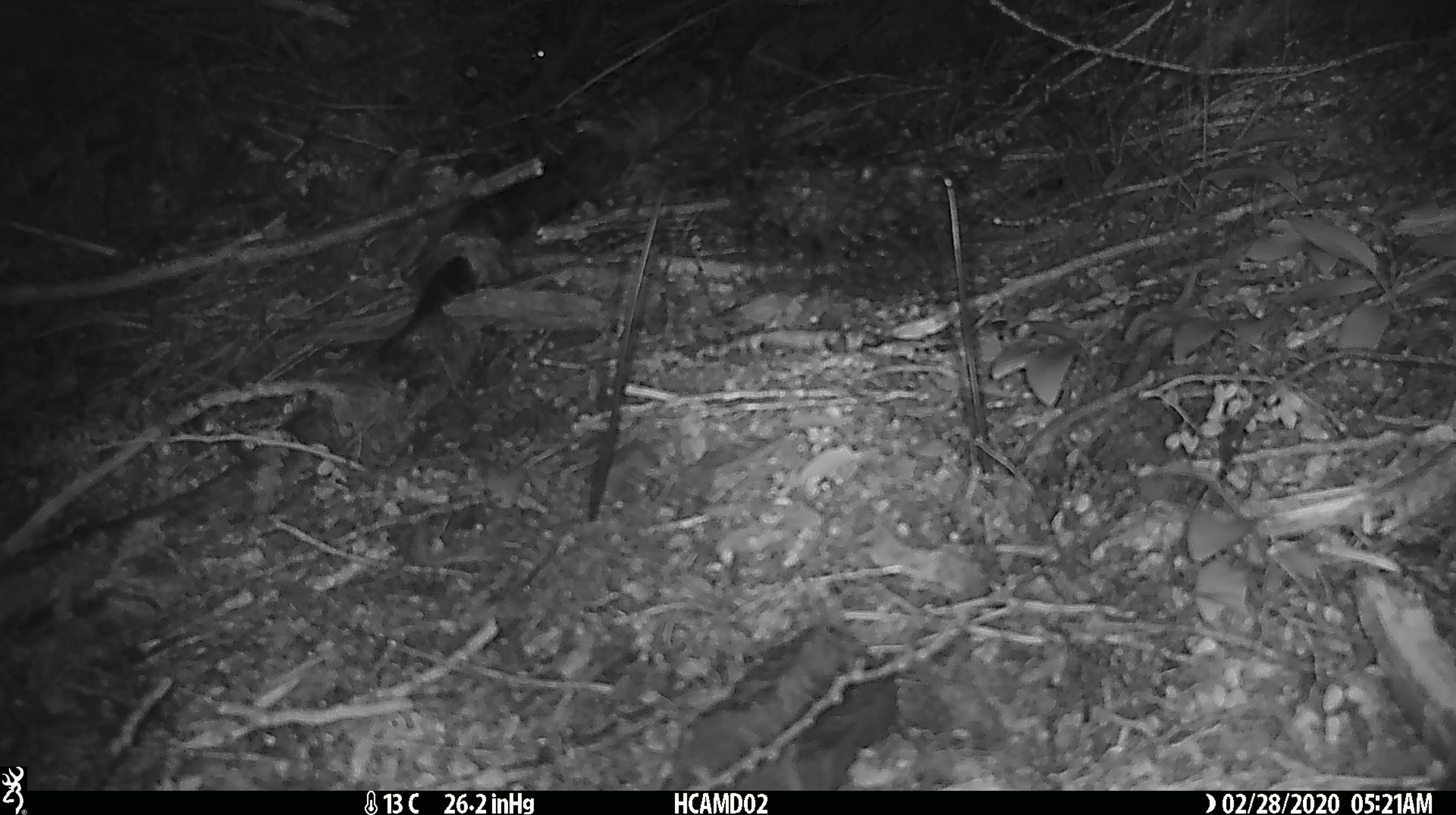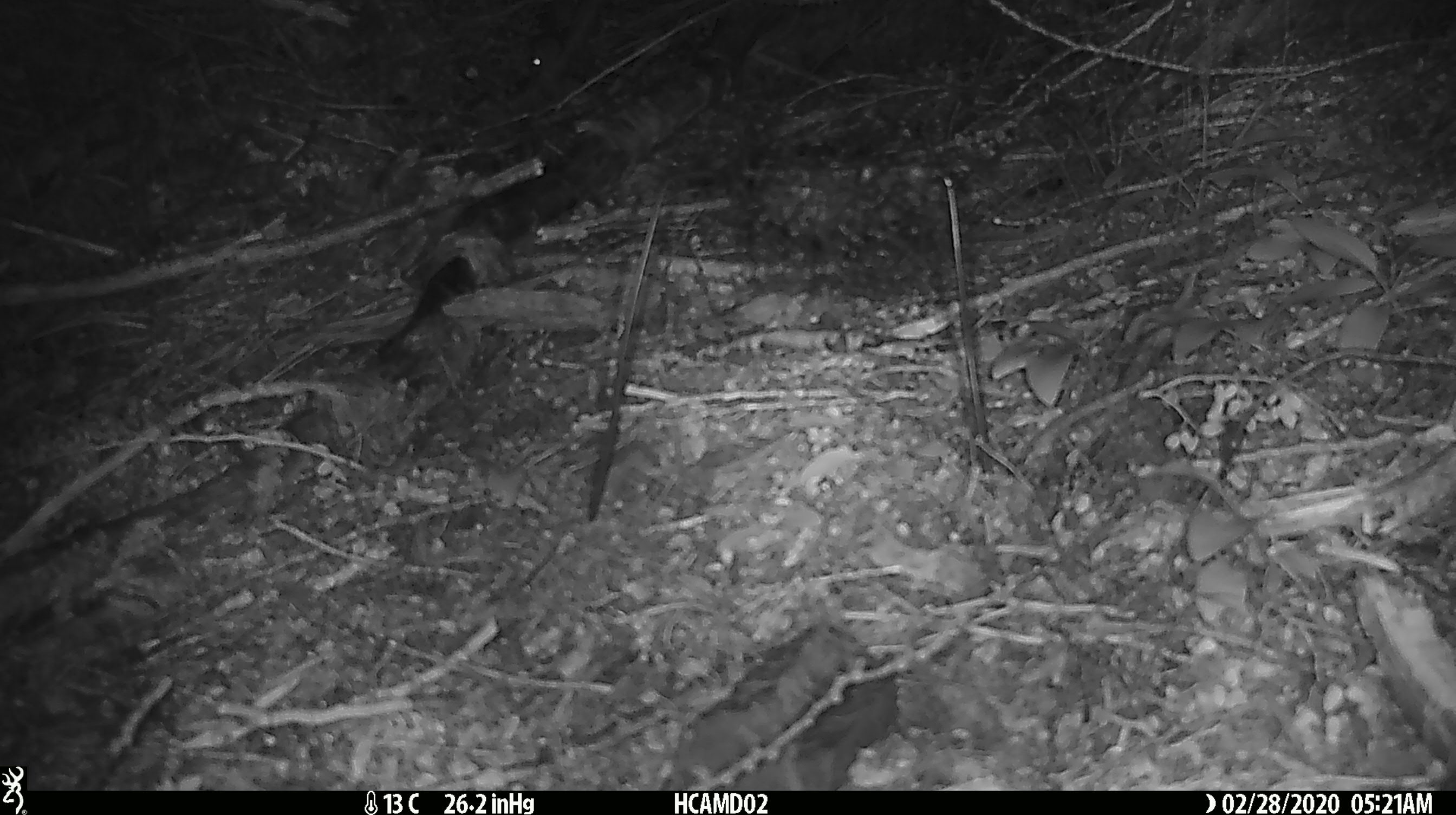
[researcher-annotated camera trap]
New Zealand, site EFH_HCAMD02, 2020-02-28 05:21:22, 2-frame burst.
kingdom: Animalia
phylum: Chordata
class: Mammalia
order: Rodentia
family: Muridae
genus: Mus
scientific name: Mus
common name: mouse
Mouse (Mus).